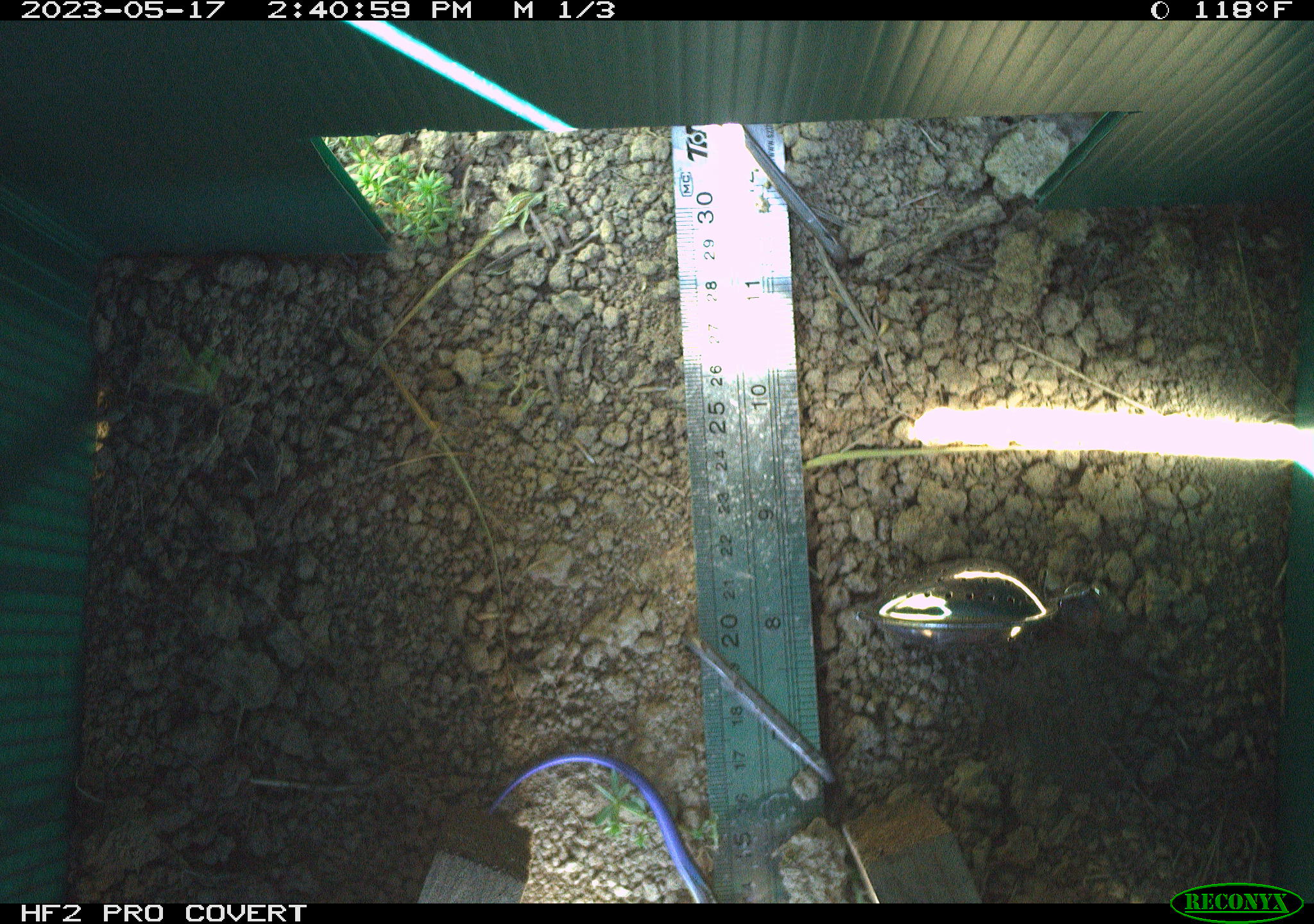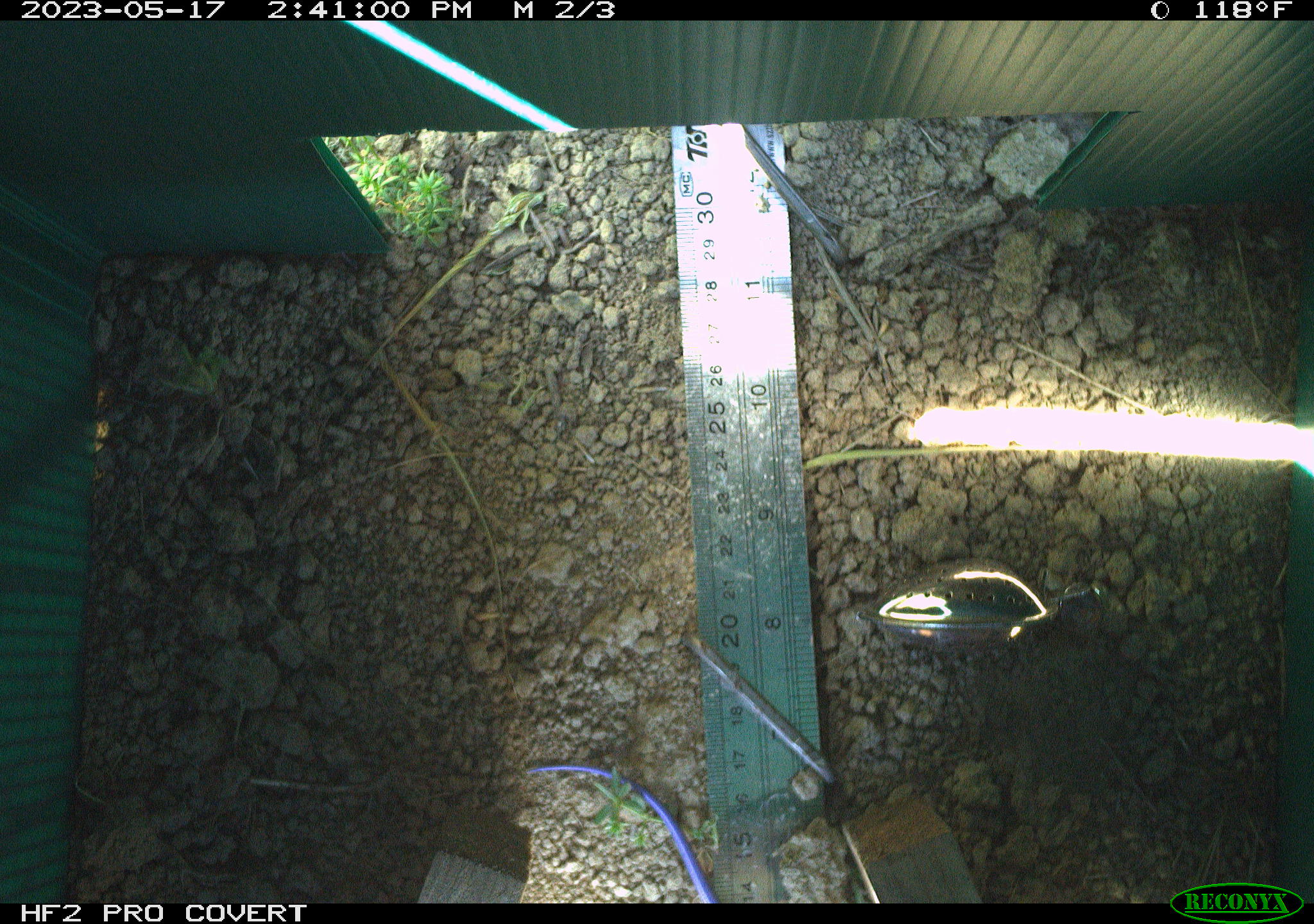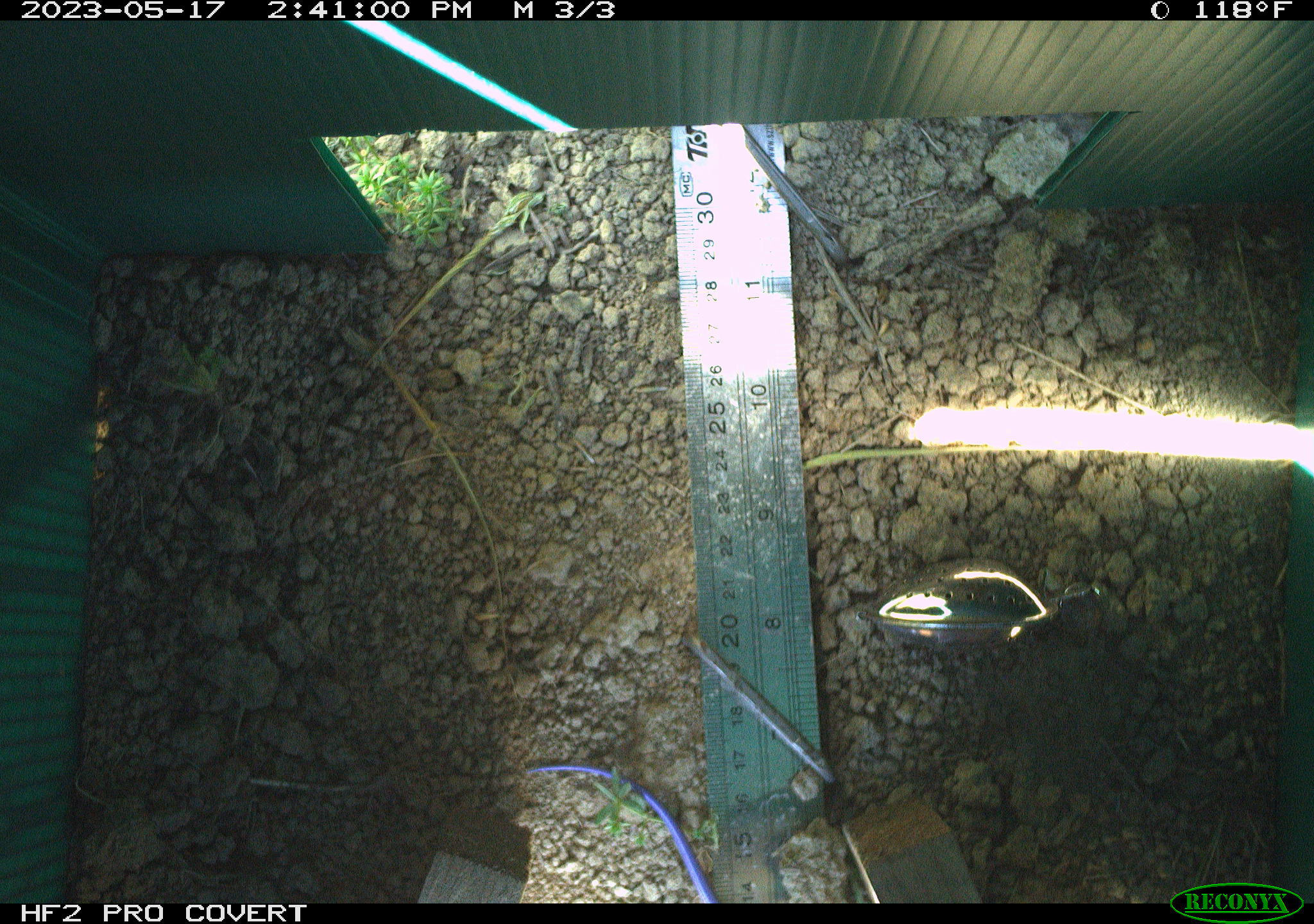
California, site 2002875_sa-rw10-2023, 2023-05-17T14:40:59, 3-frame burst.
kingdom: Animalia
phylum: Chordata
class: Reptilia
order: Squamata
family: Scincidae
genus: Plestiodon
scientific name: Plestiodon skiltonianus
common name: western skink